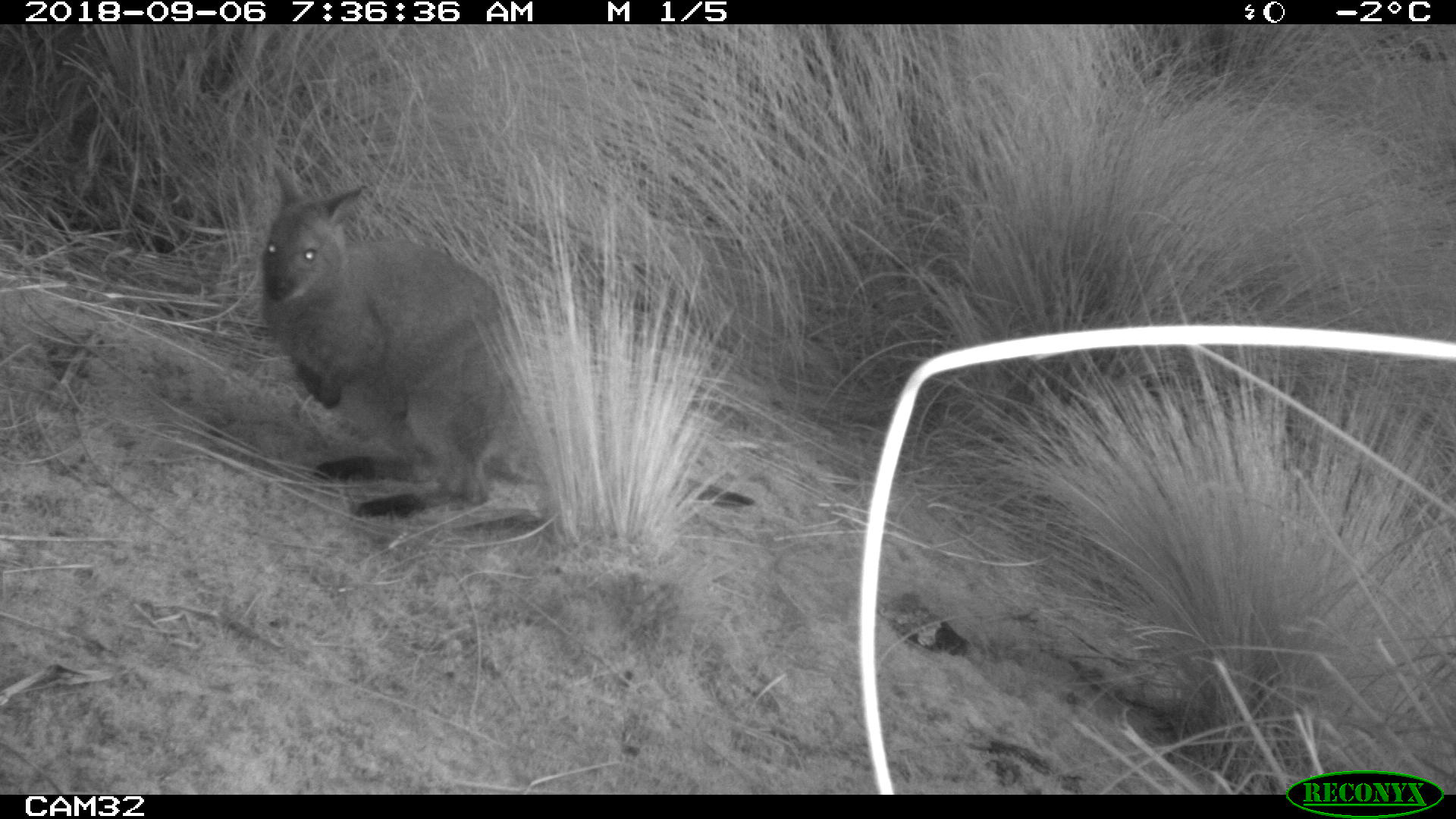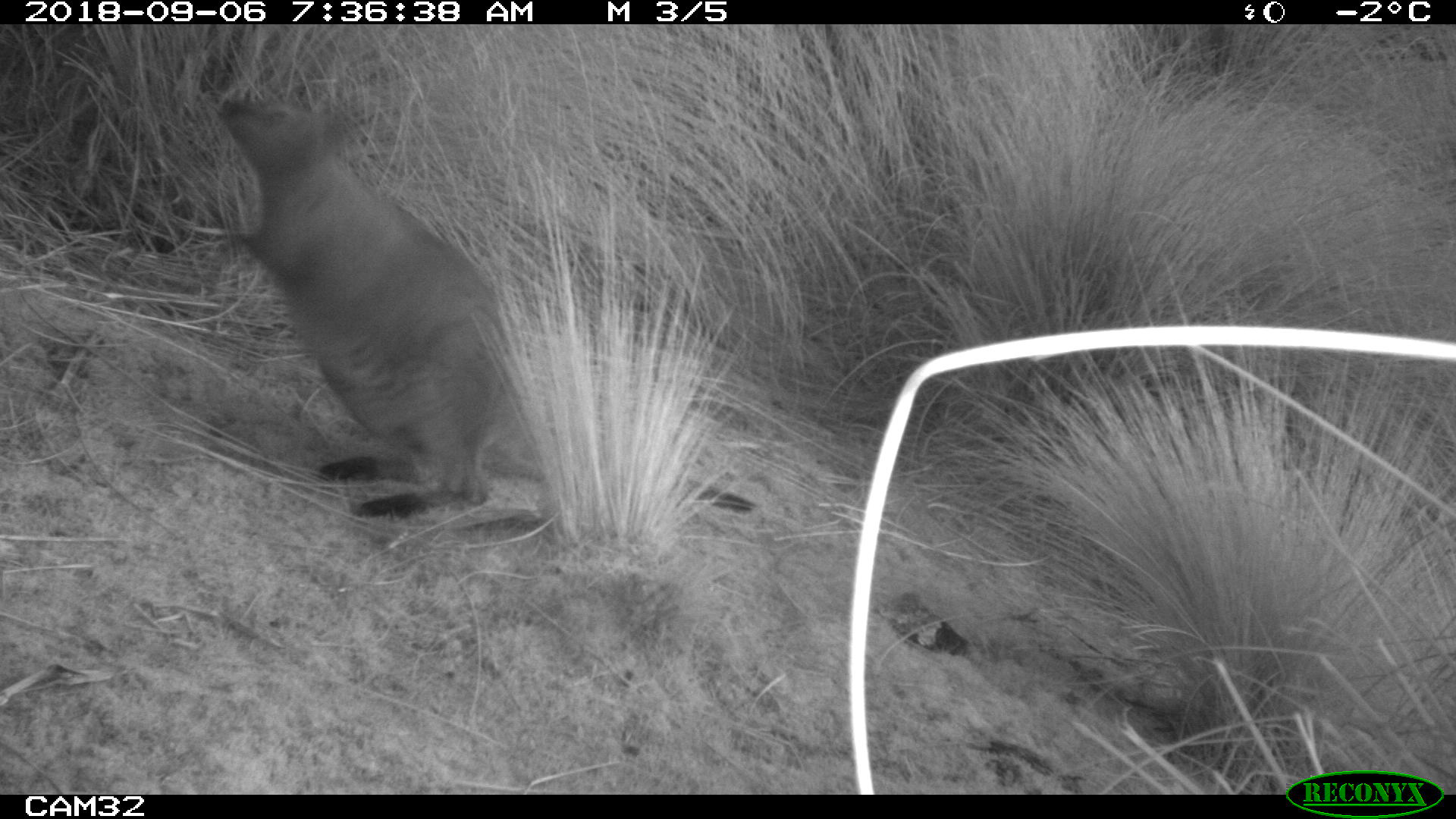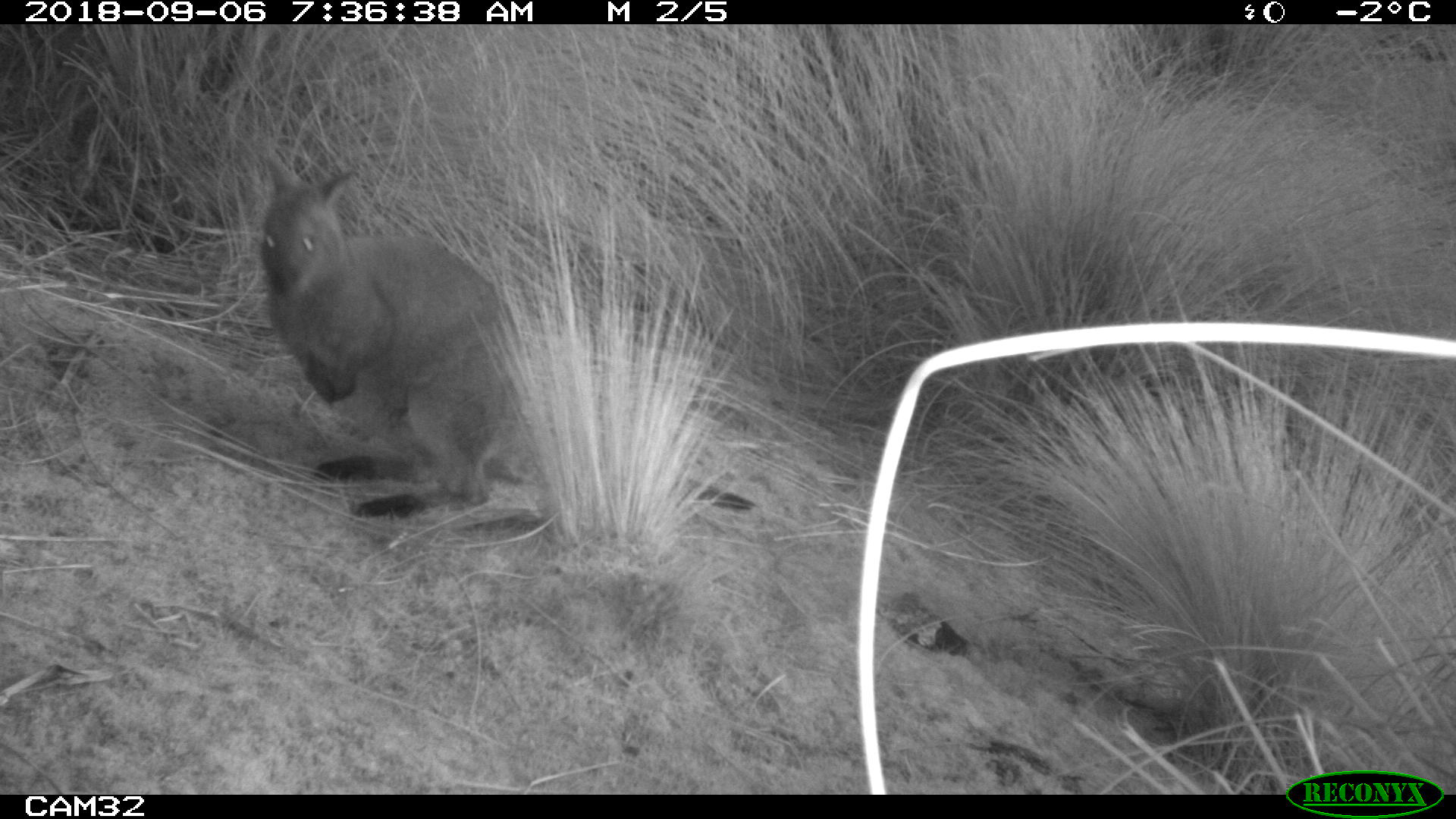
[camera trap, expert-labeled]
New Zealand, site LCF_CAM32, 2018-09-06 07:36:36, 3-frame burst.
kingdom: Animalia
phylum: Chordata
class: Mammalia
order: Diprotodontia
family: Macropodidae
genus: Notamacropus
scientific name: Notamacropus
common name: wallaby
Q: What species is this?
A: Wallaby (Notamacropus).